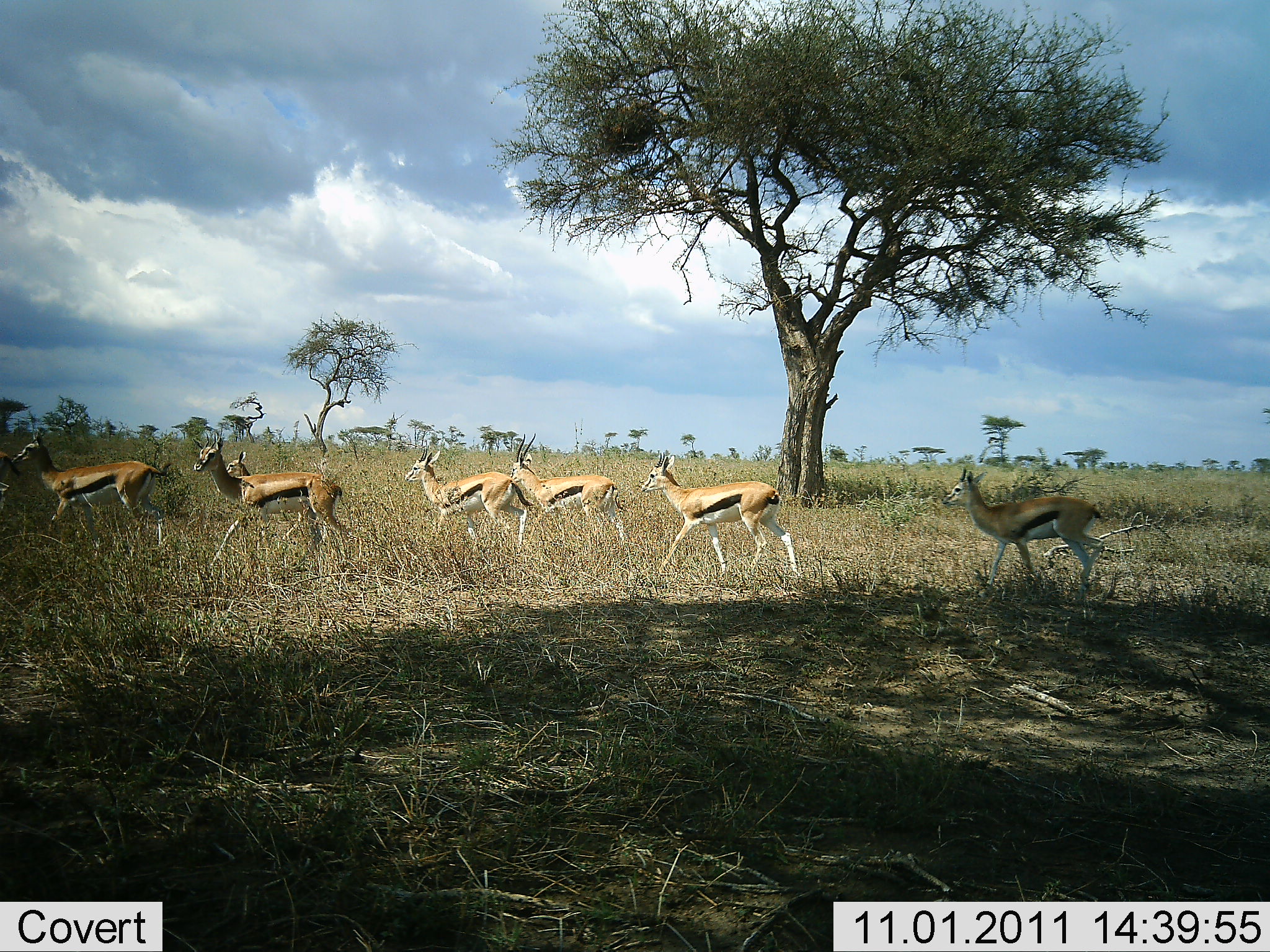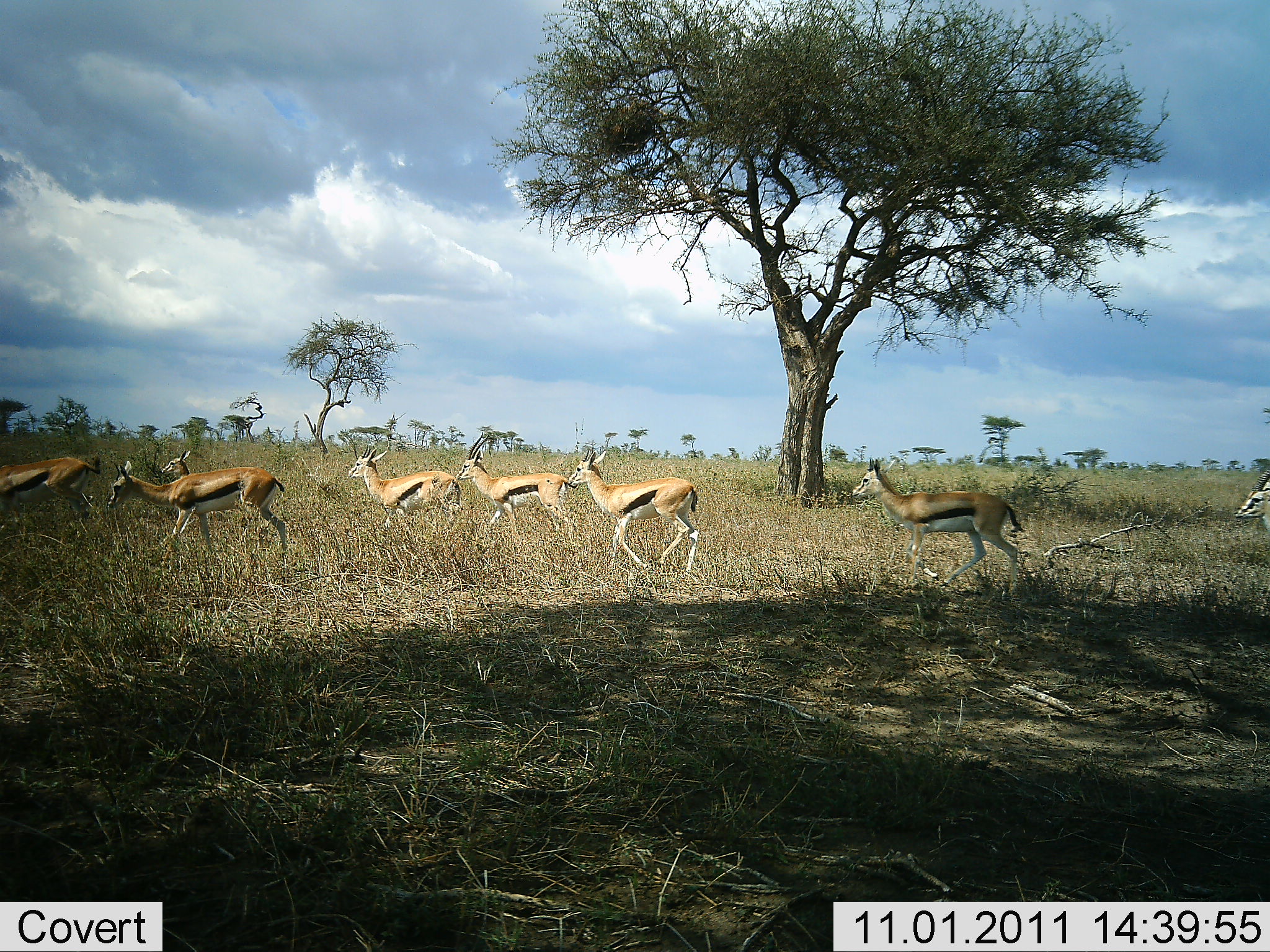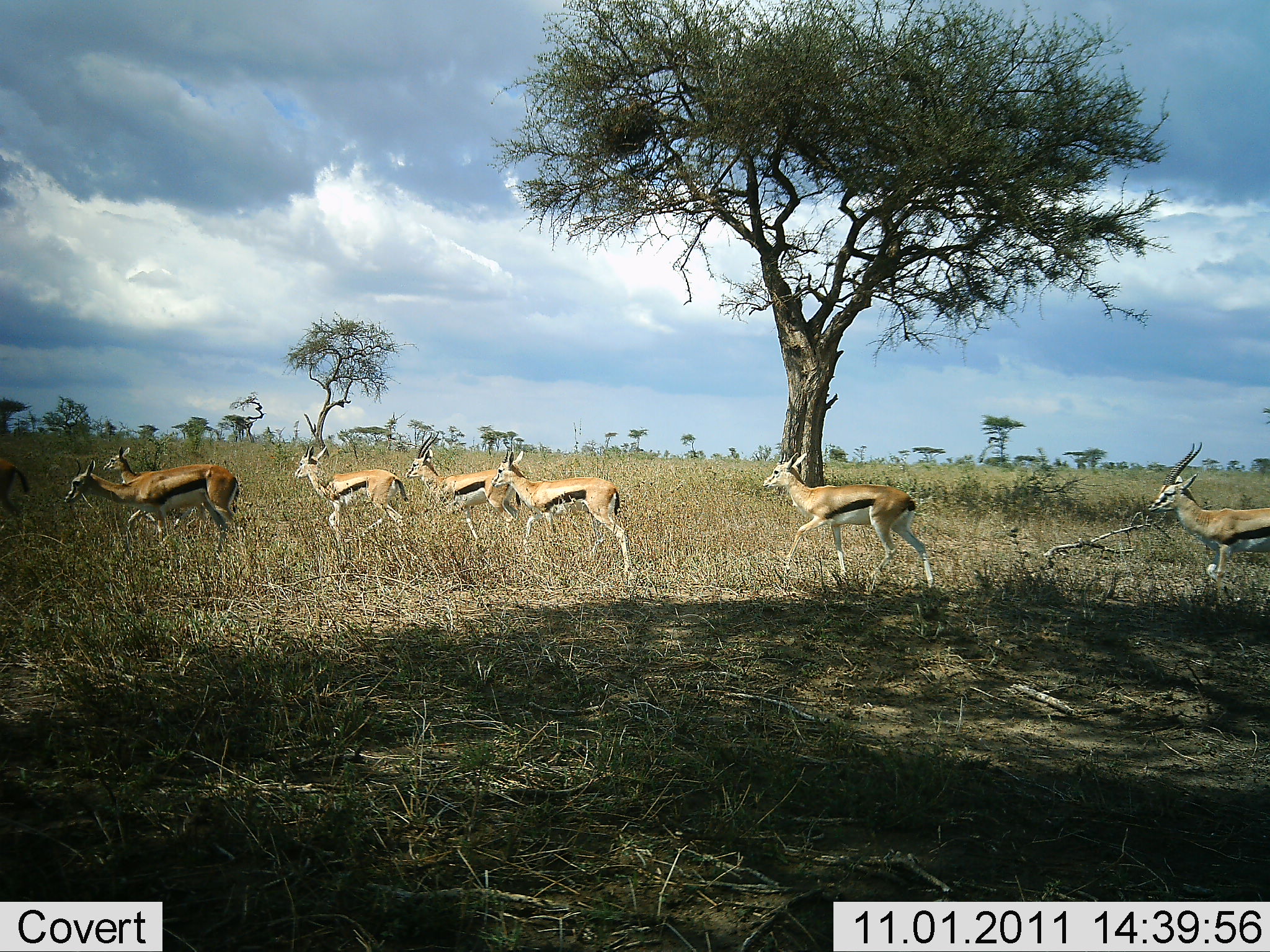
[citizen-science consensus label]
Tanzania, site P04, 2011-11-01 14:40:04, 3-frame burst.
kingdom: Animalia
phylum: Chordata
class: Mammalia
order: Artiodactyla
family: Bovidae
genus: Eudorcas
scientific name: Eudorcas thomsonii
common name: thomson's gazelle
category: gazellethomsons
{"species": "gazellethomsons (thomson's gazelle) (Eudorcas thomsonii)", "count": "8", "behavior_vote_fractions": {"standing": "8%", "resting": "0%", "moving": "92%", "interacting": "0%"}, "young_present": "0%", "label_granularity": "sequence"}